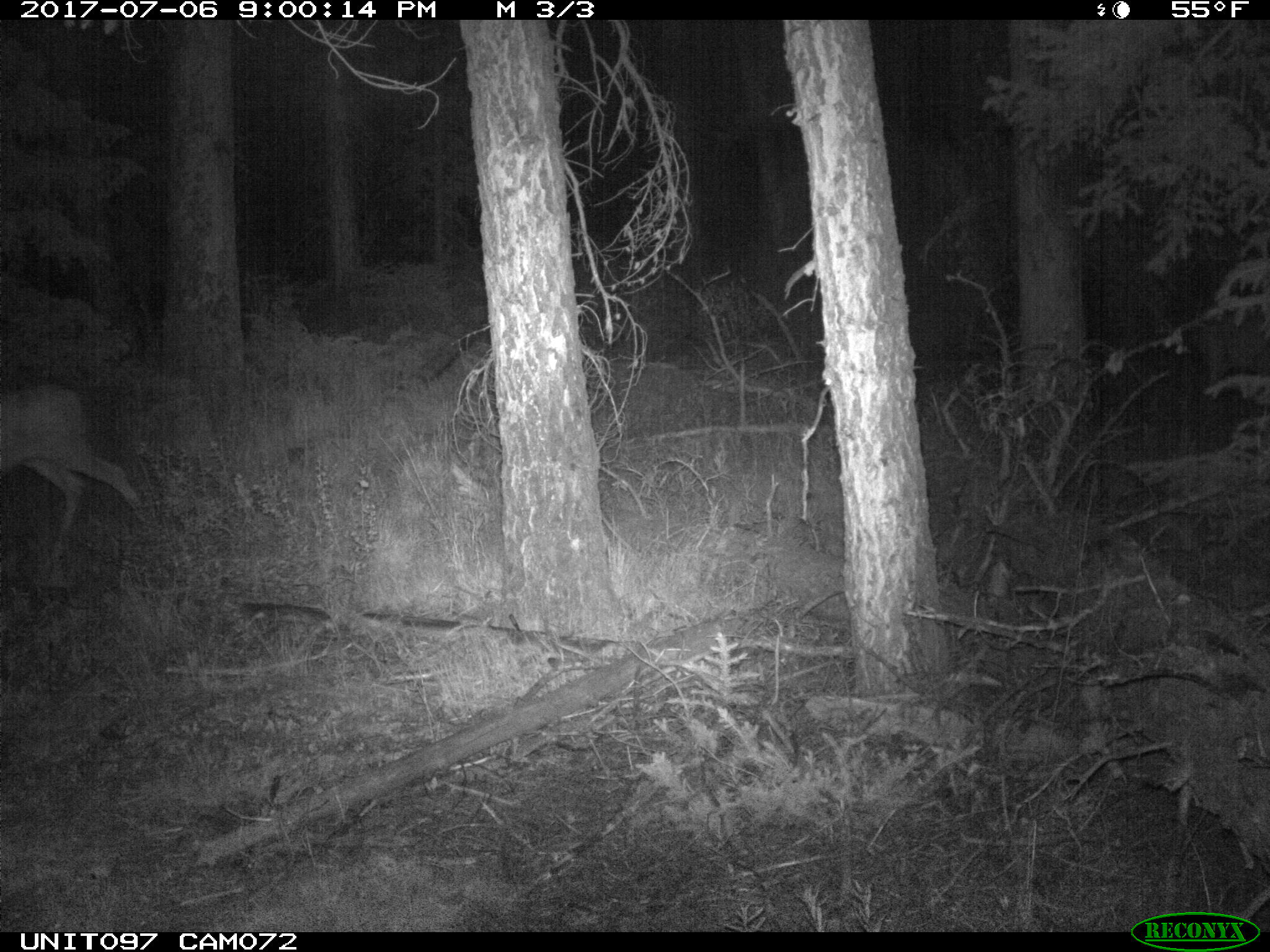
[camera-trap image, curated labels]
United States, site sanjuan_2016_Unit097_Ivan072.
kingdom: Animalia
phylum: Chordata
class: Mammalia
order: Artiodactyla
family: Cervidae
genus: Odocoileus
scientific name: Odocoileus hemionus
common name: mule deer